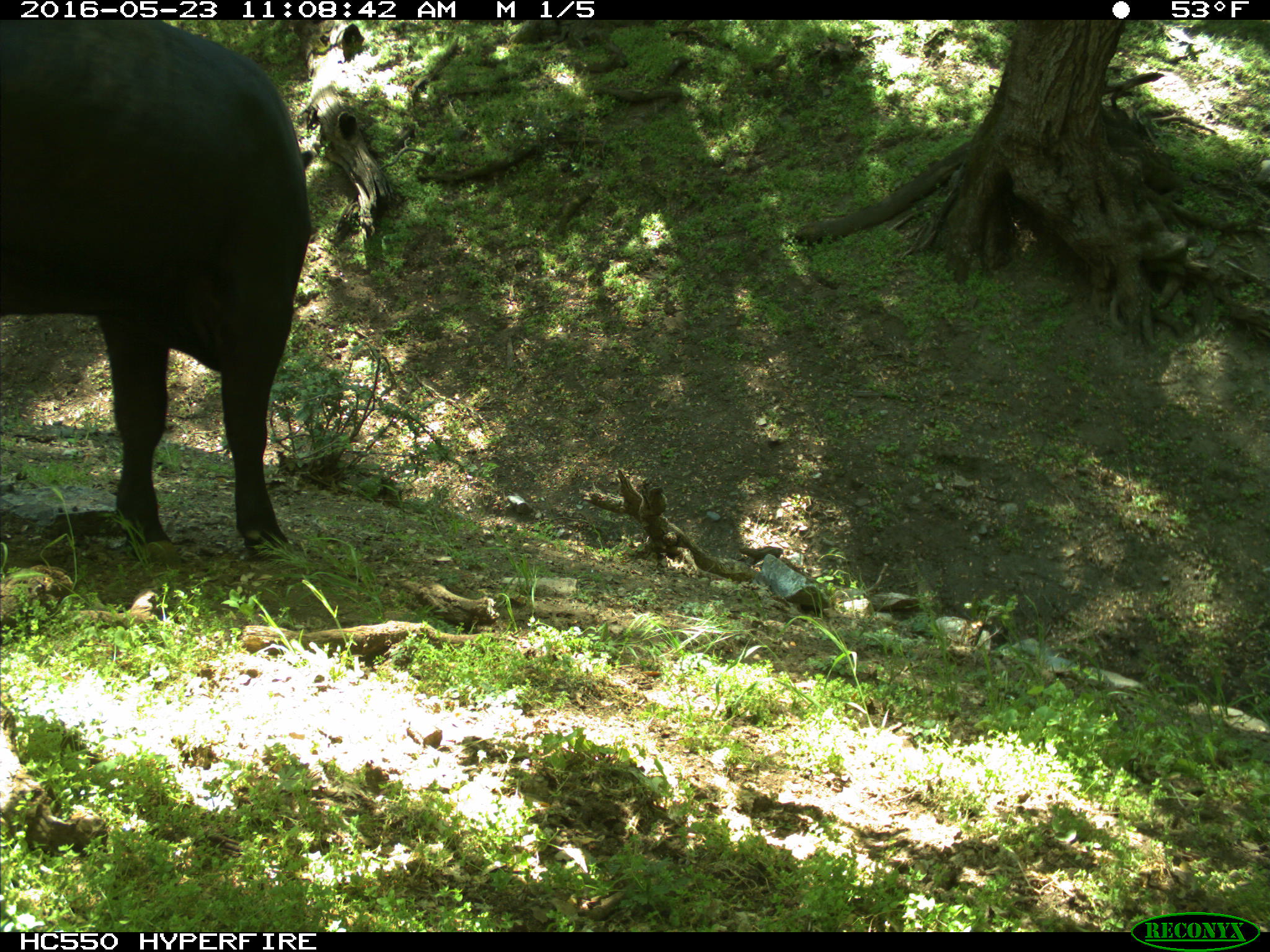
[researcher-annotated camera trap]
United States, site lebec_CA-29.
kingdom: Animalia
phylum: Chordata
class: Mammalia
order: Artiodactyla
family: Bovidae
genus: Bos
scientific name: Bos taurus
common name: domestic cow